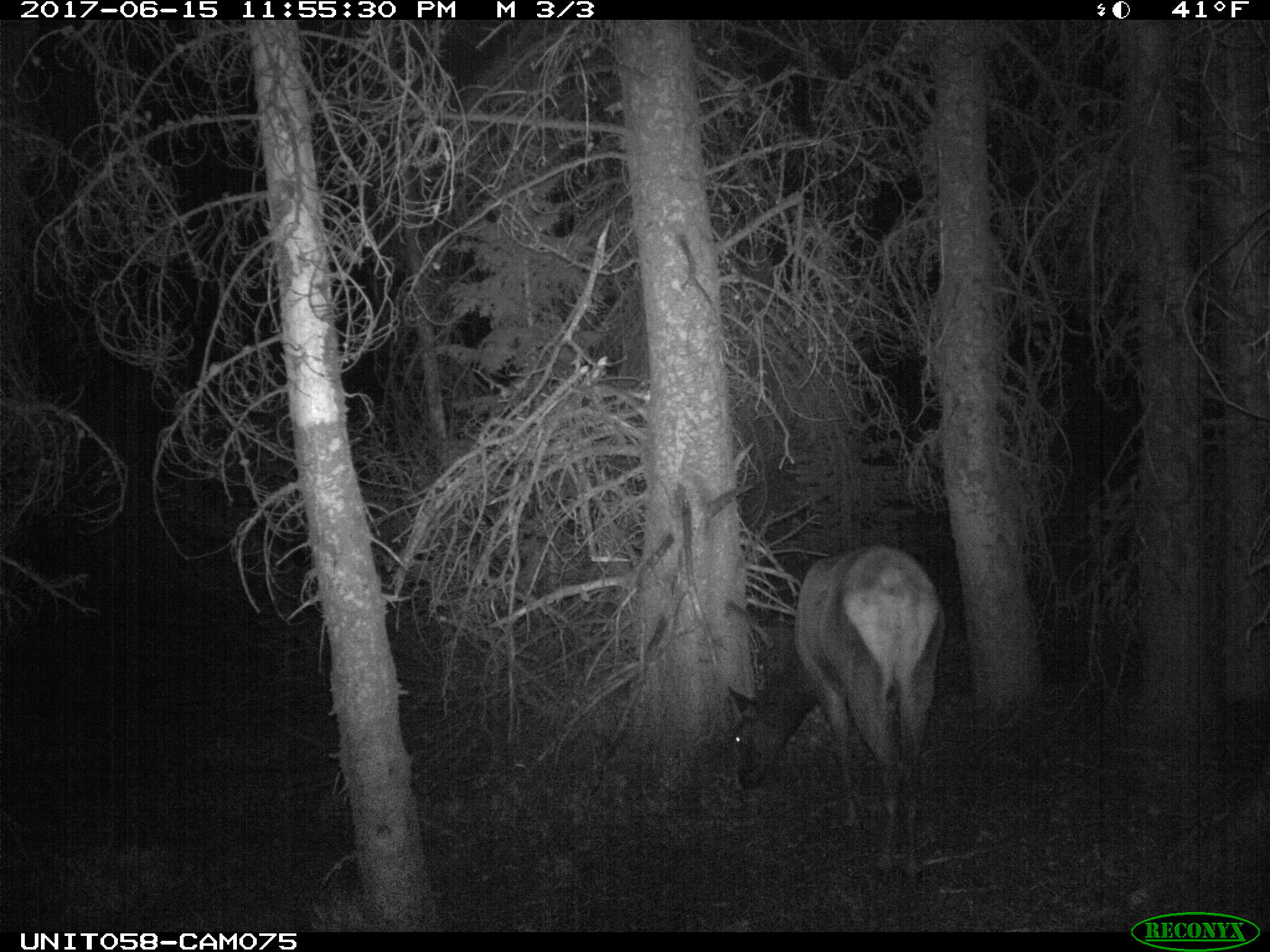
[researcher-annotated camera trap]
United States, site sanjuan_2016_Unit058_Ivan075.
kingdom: Animalia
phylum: Chordata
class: Mammalia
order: Artiodactyla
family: Cervidae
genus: Cervus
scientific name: Cervus elaphus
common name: red deer